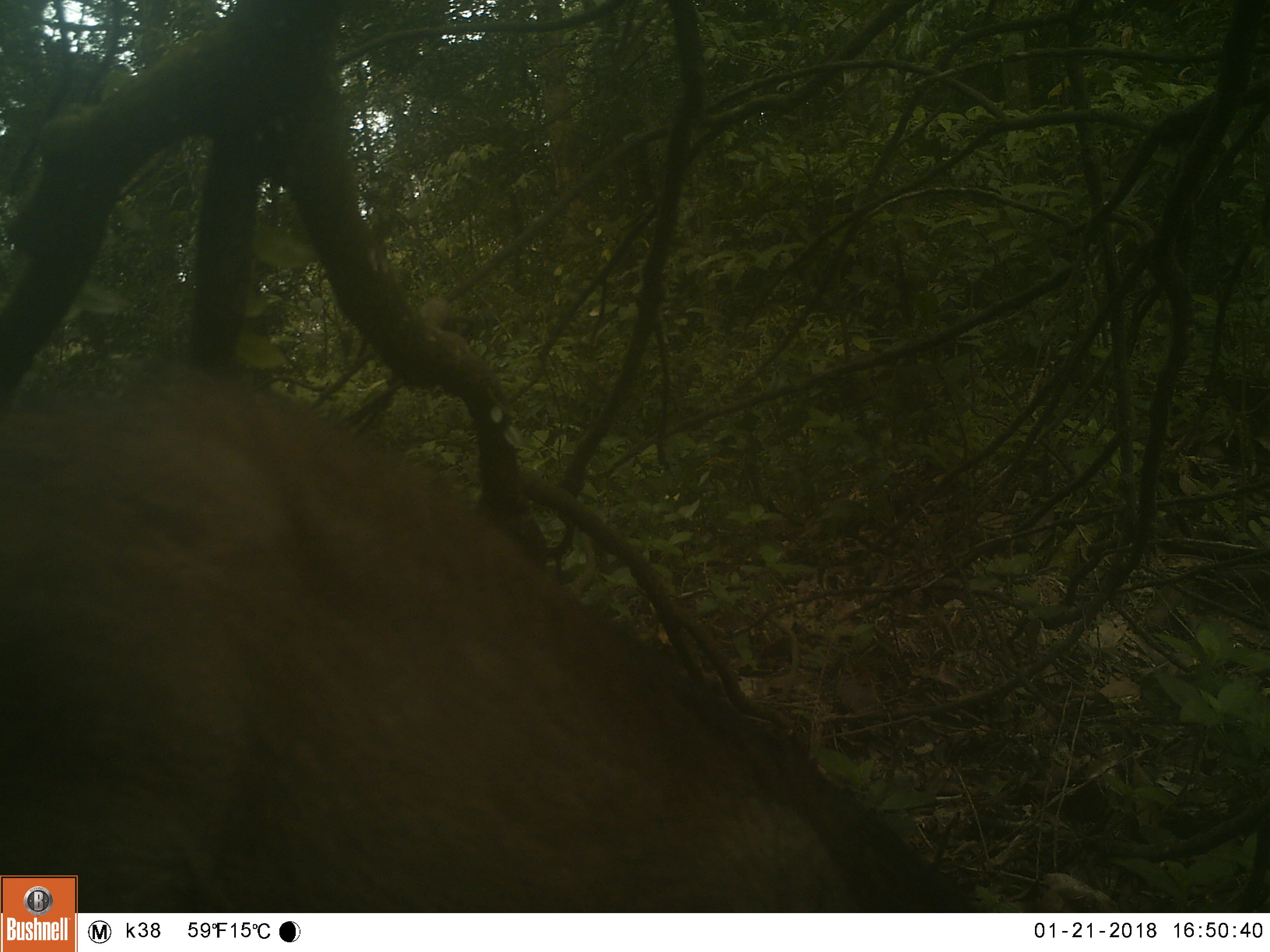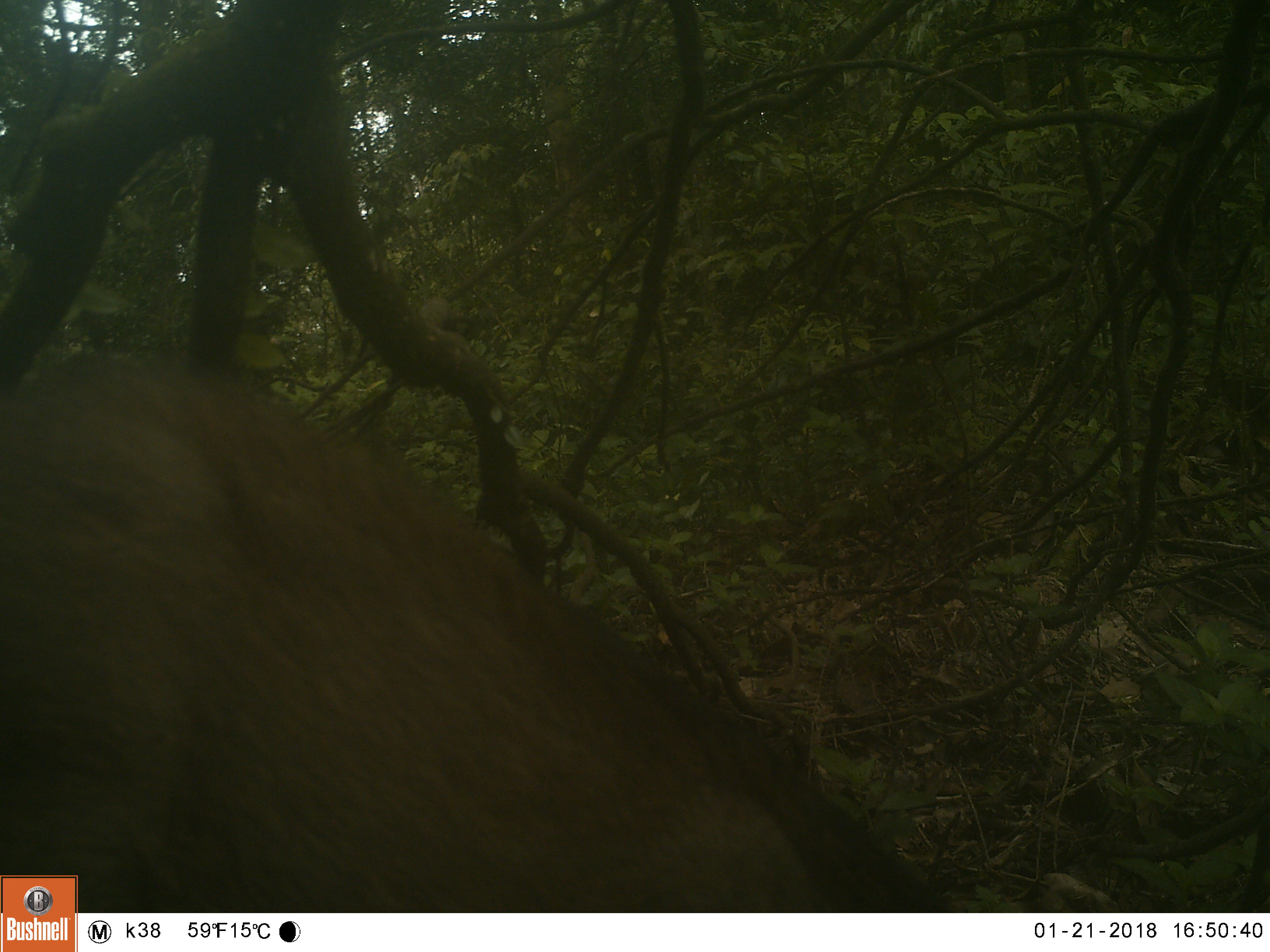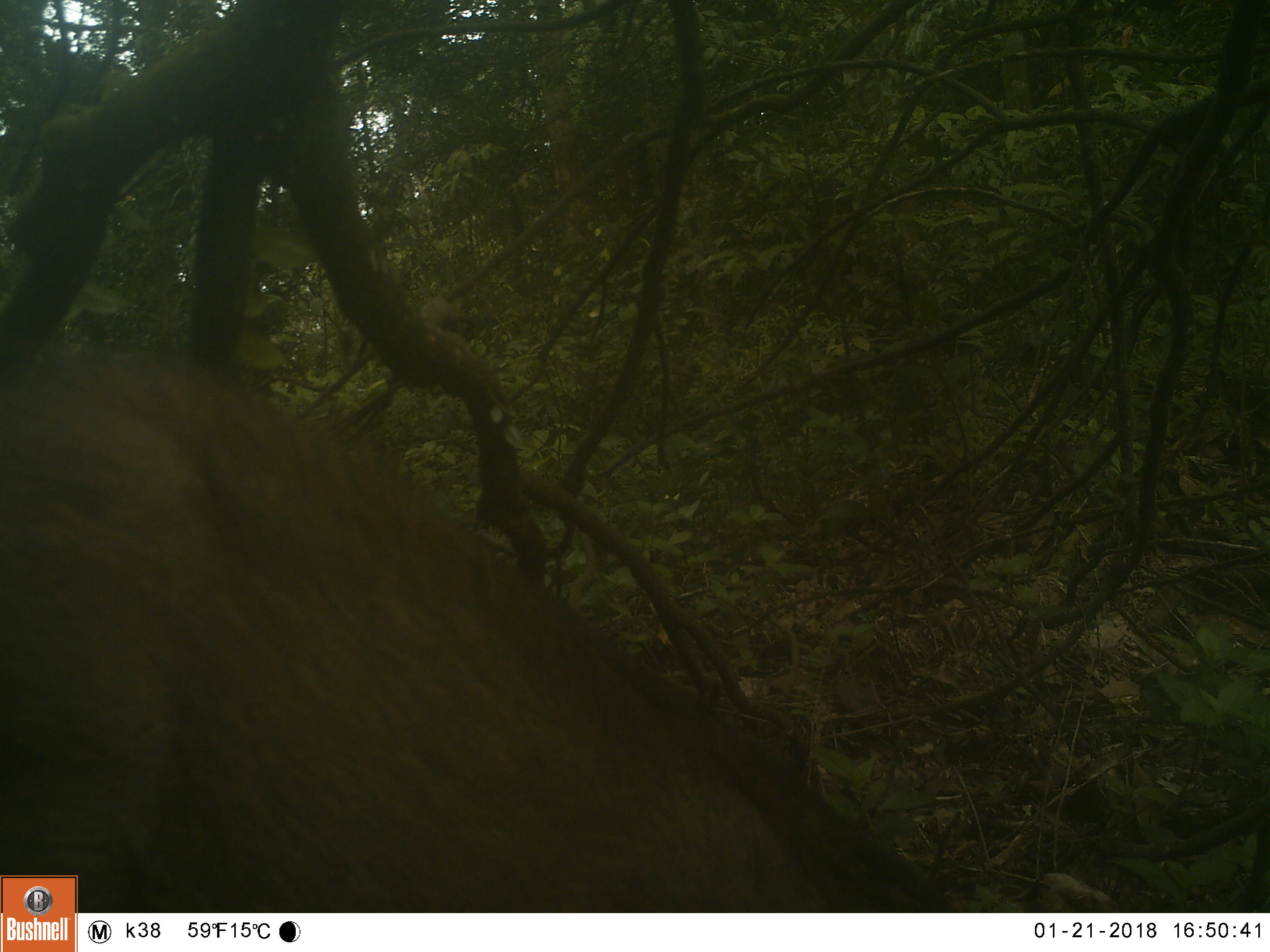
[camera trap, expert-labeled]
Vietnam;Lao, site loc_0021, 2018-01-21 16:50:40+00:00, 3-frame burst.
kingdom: Animalia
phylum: Chordata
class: Mammalia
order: Artiodactyla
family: Suidae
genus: Sus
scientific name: Sus scrofa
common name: eurasian wild pig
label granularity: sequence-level